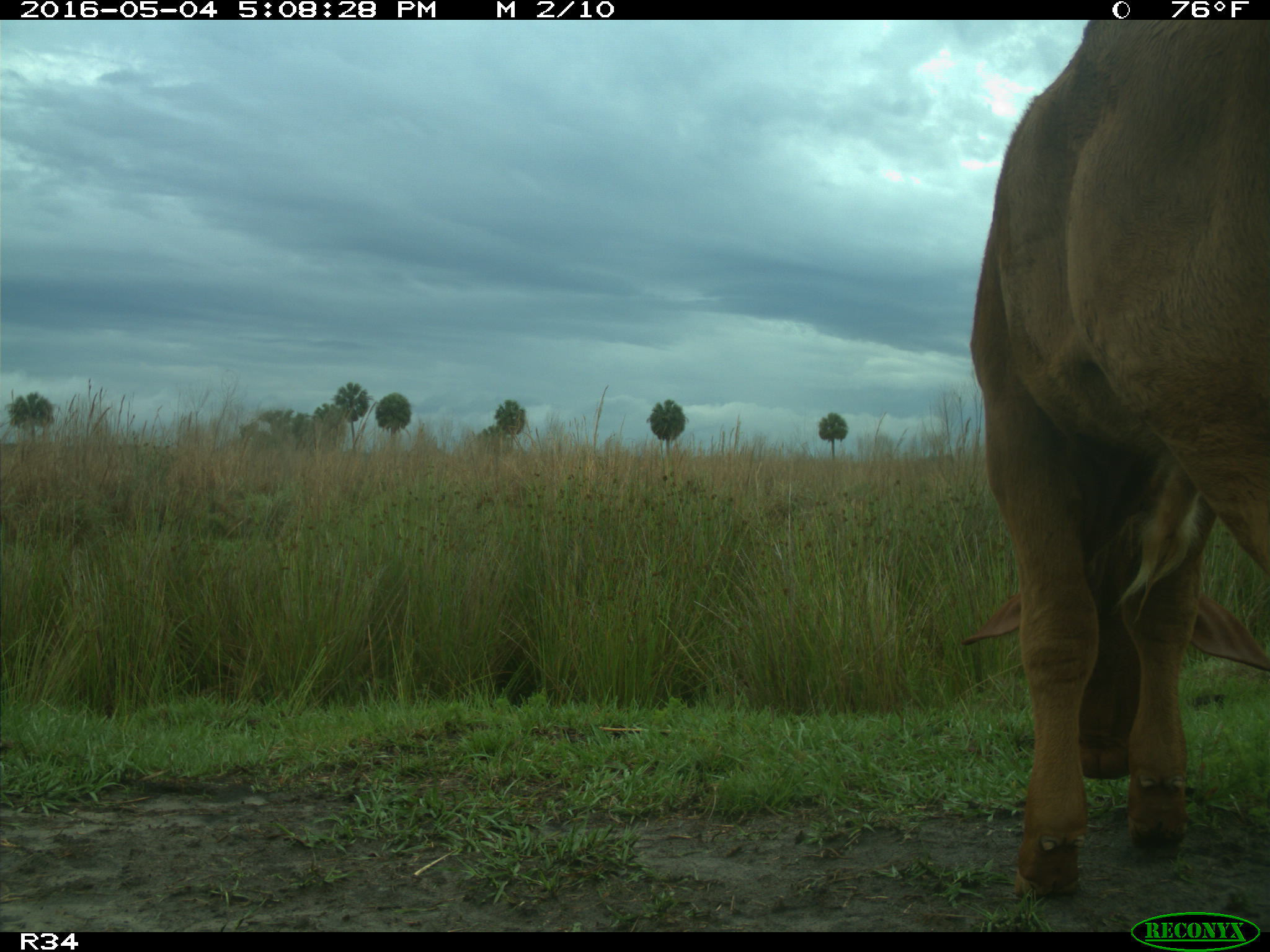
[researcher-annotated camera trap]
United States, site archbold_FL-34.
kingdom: Animalia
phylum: Chordata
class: Mammalia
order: Artiodactyla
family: Bovidae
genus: Bos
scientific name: Bos taurus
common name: domestic cow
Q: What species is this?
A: Bos taurus (domestic cow).